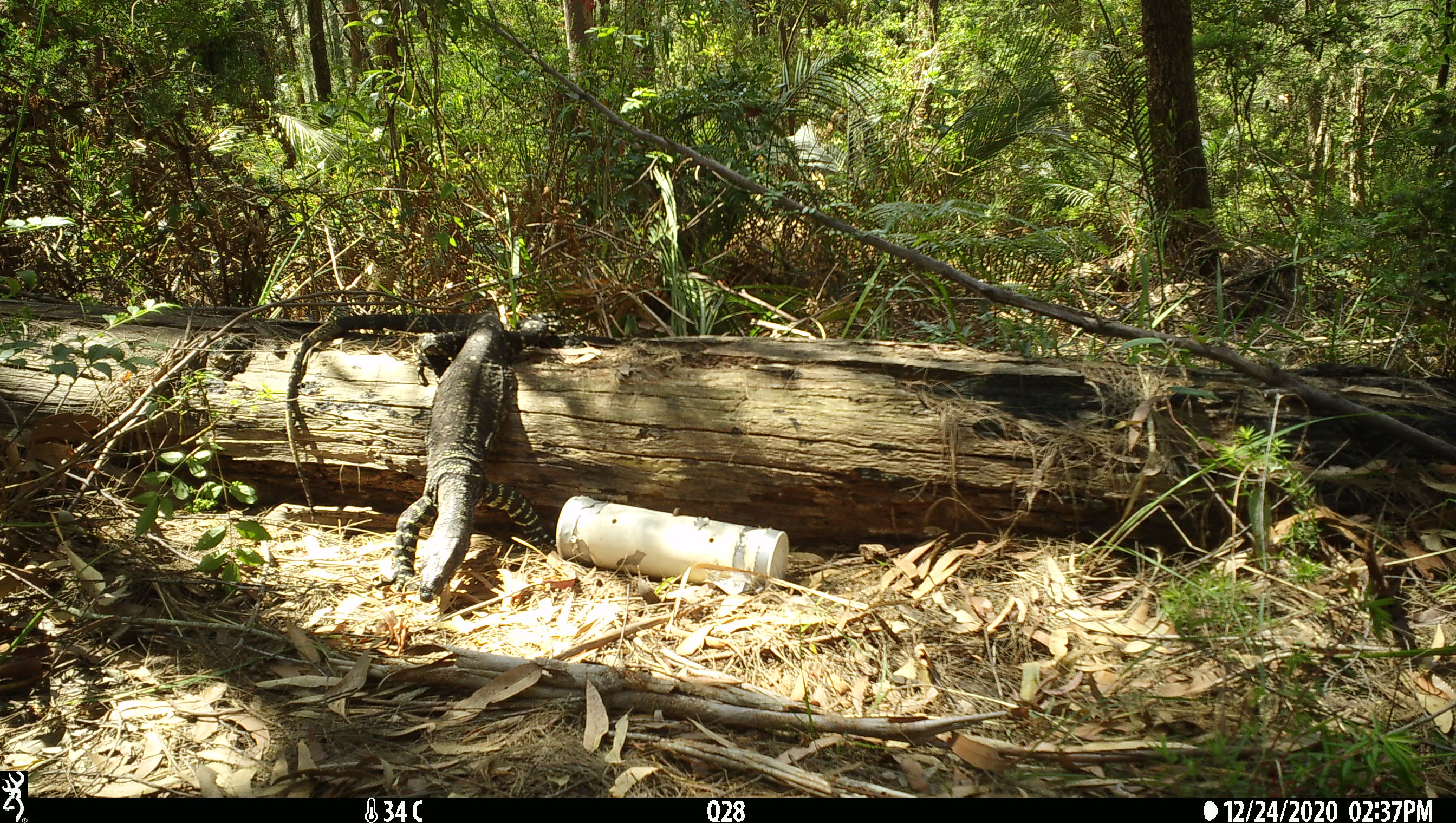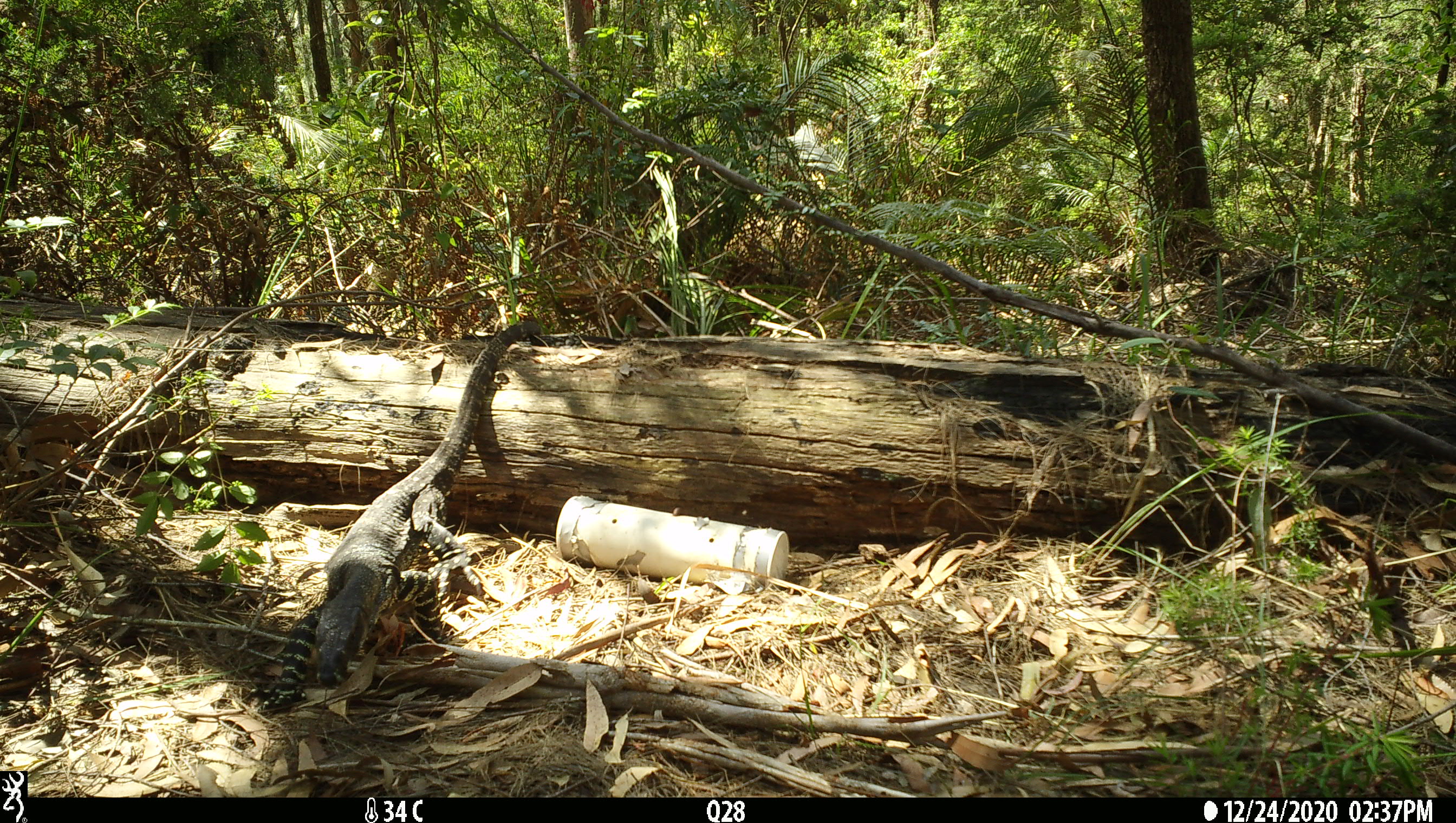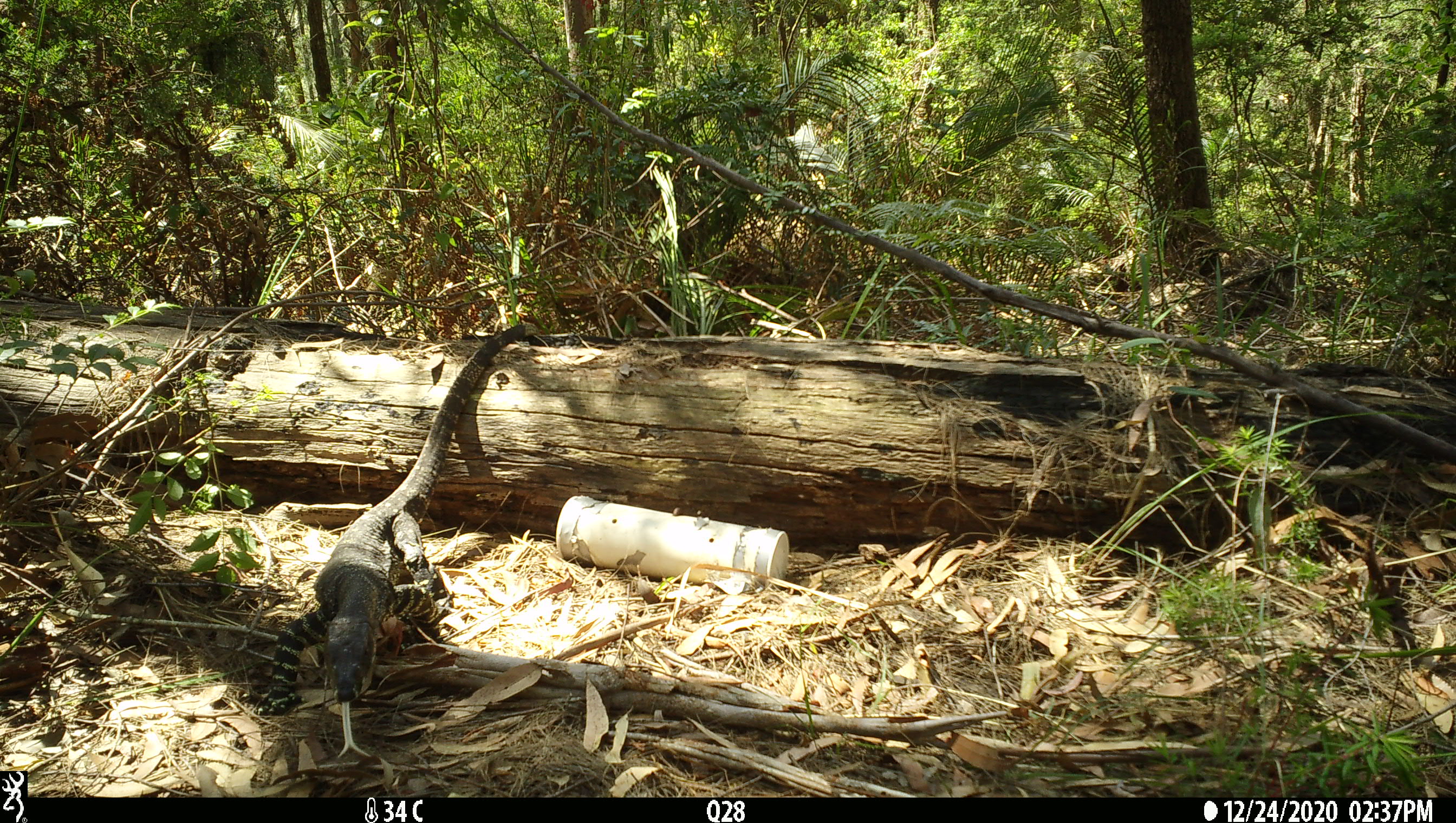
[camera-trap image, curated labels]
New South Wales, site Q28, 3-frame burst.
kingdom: Animalia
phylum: Chordata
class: Reptilia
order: Squamata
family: Varanidae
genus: Varanus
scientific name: Varanus varius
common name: lace monitor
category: goanna